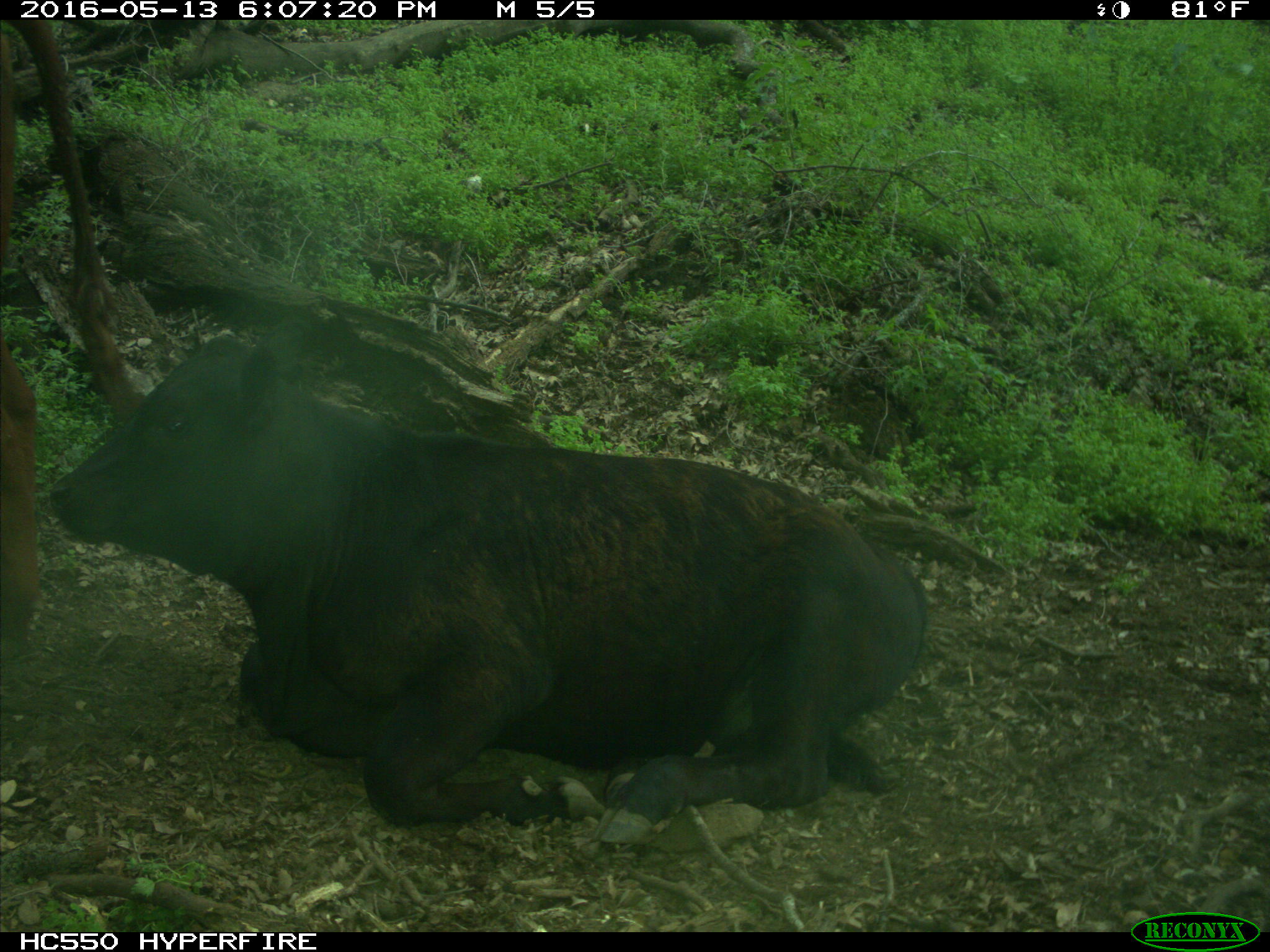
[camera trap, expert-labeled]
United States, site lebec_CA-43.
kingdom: Animalia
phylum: Chordata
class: Mammalia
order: Artiodactyla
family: Bovidae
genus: Bos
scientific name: Bos taurus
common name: domestic cow